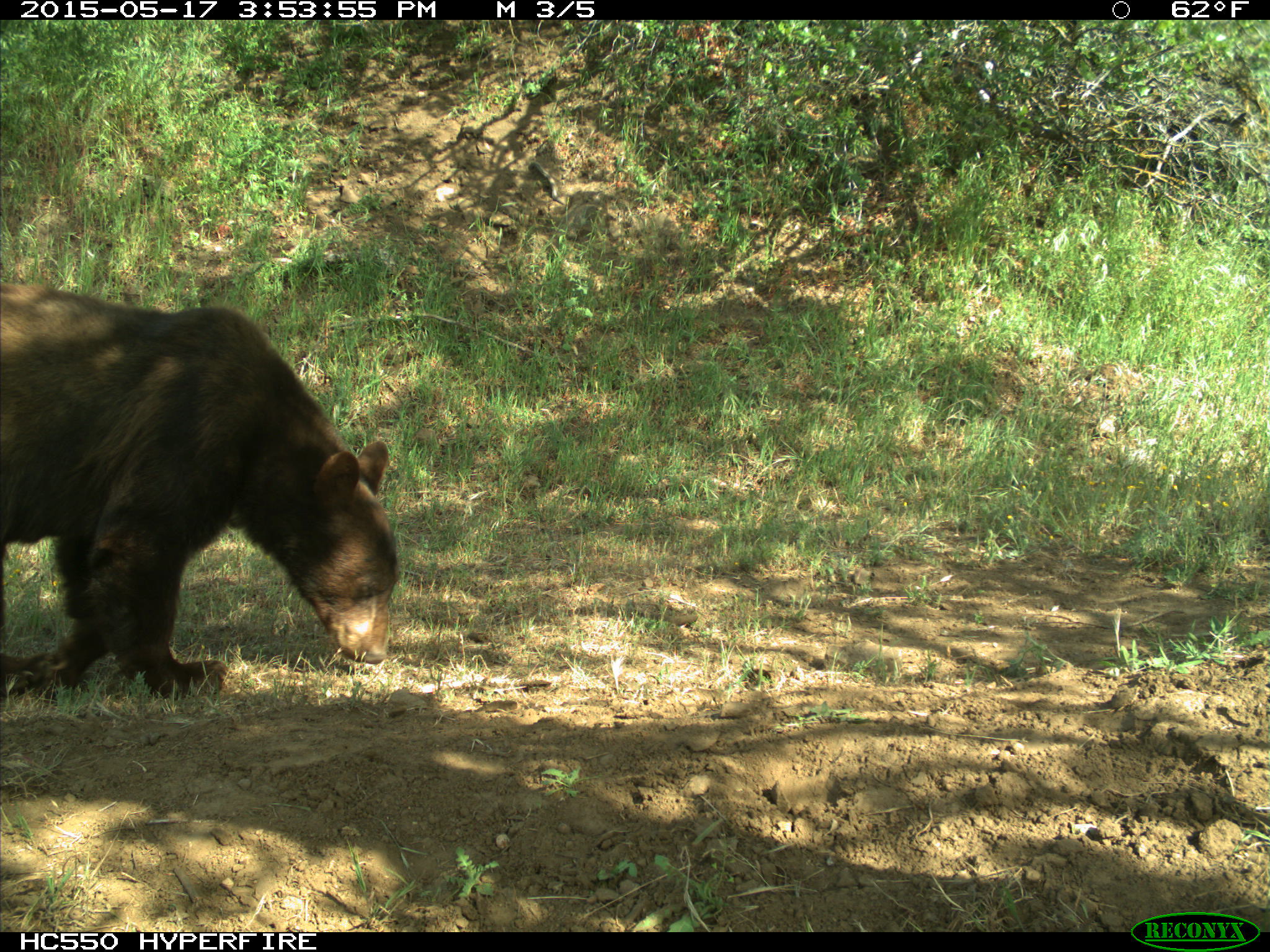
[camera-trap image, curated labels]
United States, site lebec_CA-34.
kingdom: Animalia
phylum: Chordata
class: Mammalia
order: Carnivora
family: Ursidae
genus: Ursus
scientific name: Ursus americanus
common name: american black bear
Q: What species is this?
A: Ursus americanus (american black bear).